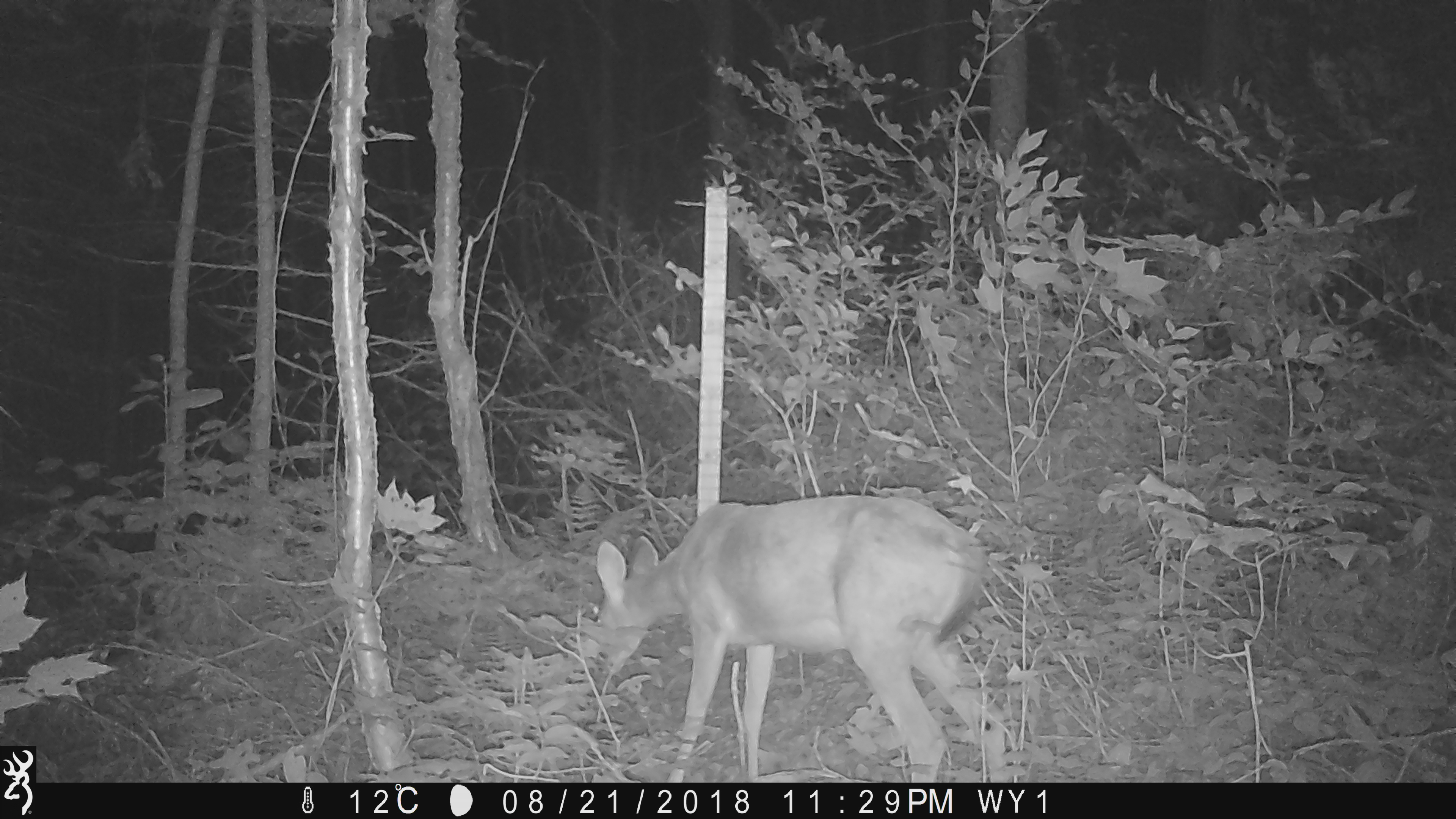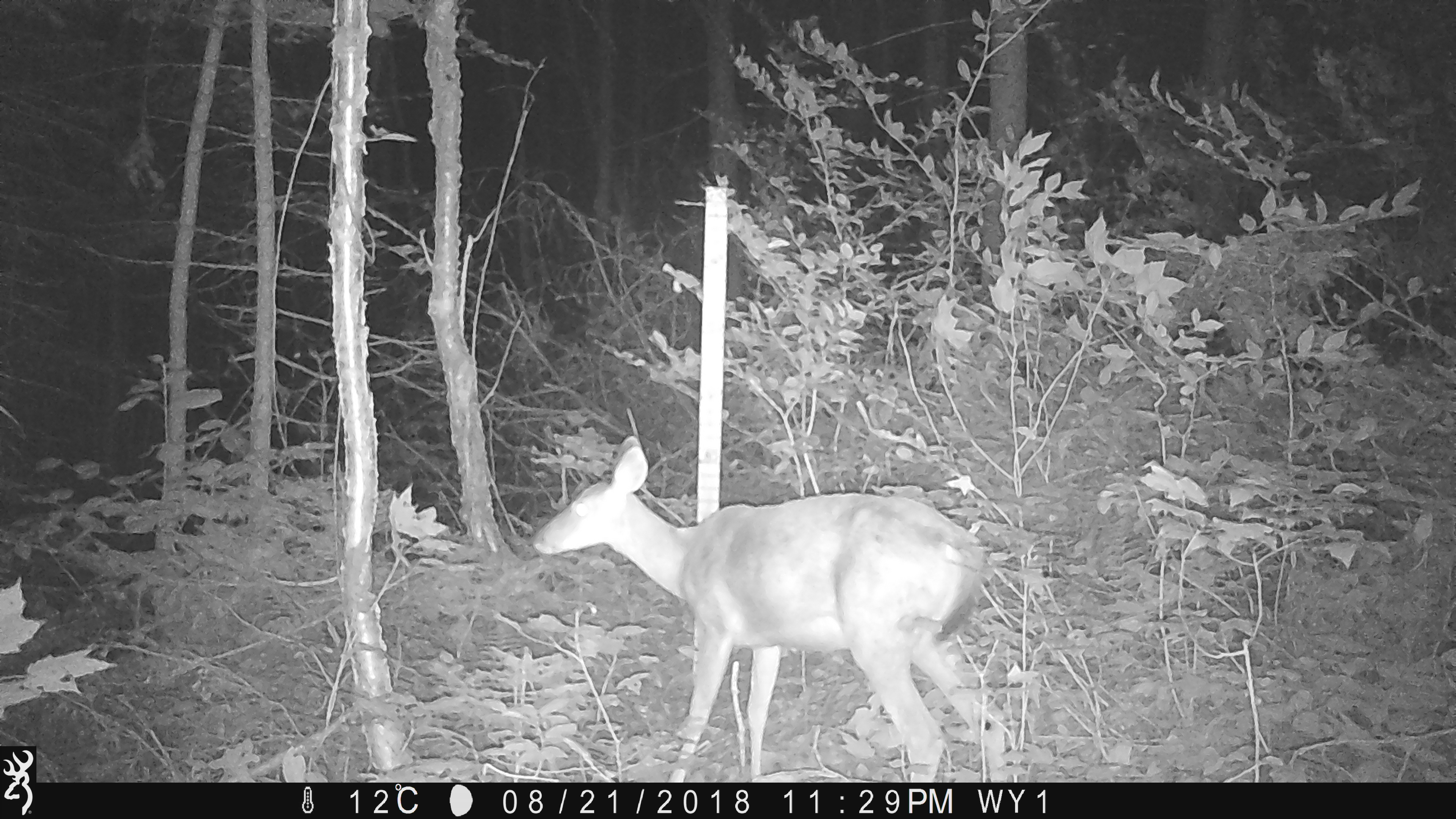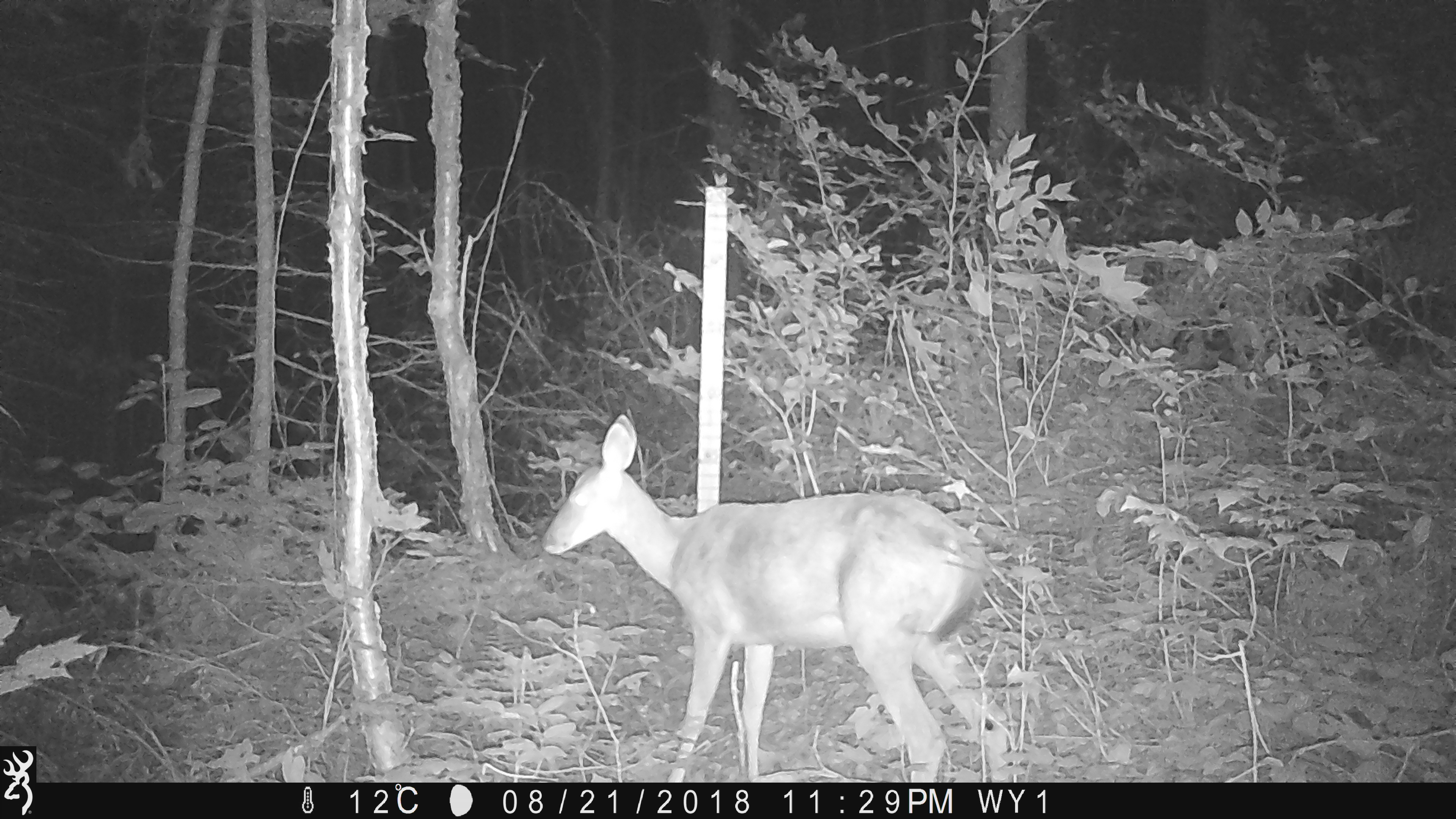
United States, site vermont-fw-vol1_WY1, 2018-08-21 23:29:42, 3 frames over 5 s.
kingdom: Animalia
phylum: Chordata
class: Mammalia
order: Artiodactyla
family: Cervidae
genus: Odocoileus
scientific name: Odocoileus virginianus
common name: white-tailed deer